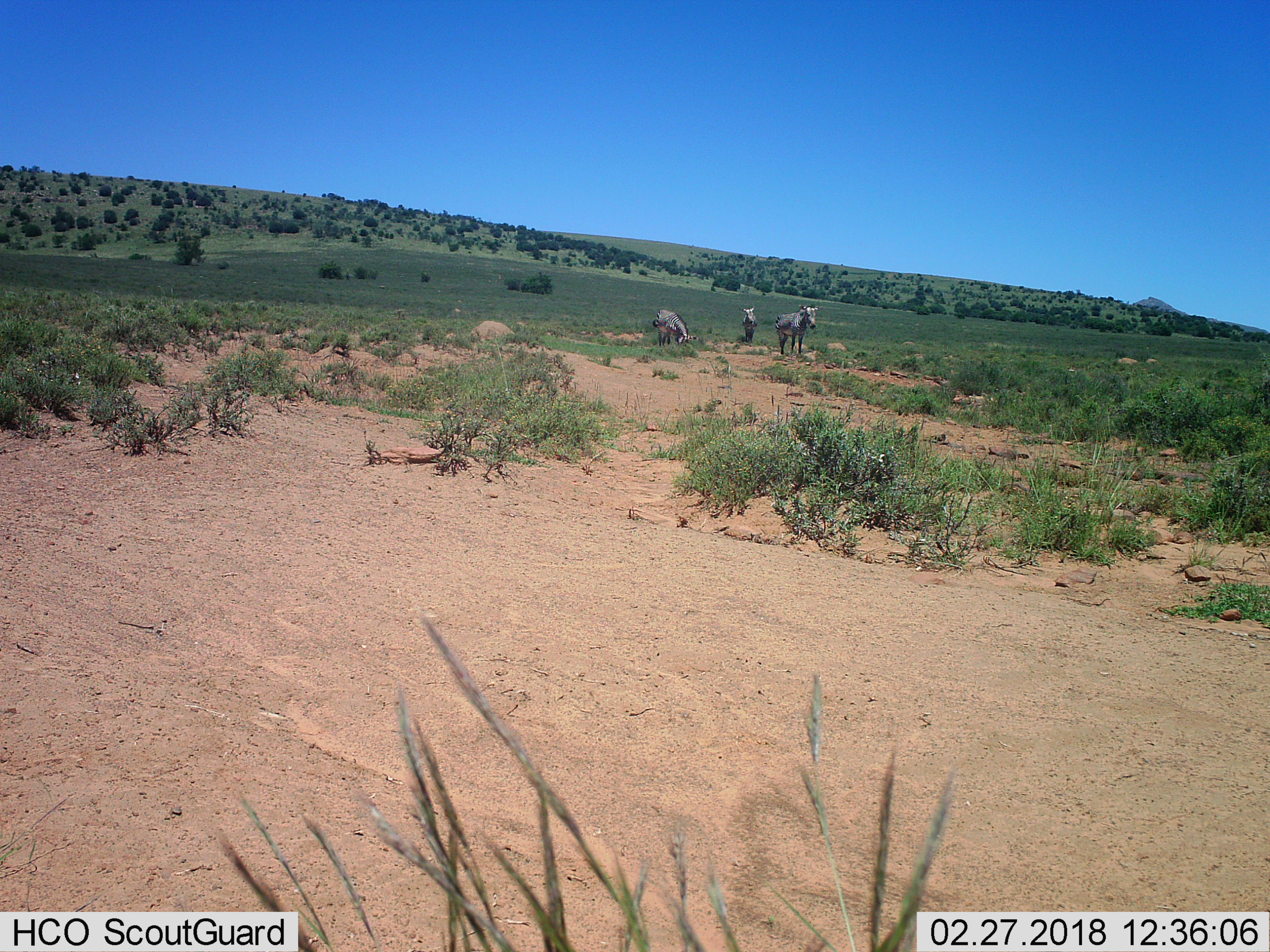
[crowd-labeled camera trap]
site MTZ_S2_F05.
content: unidentified animal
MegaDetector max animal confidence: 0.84